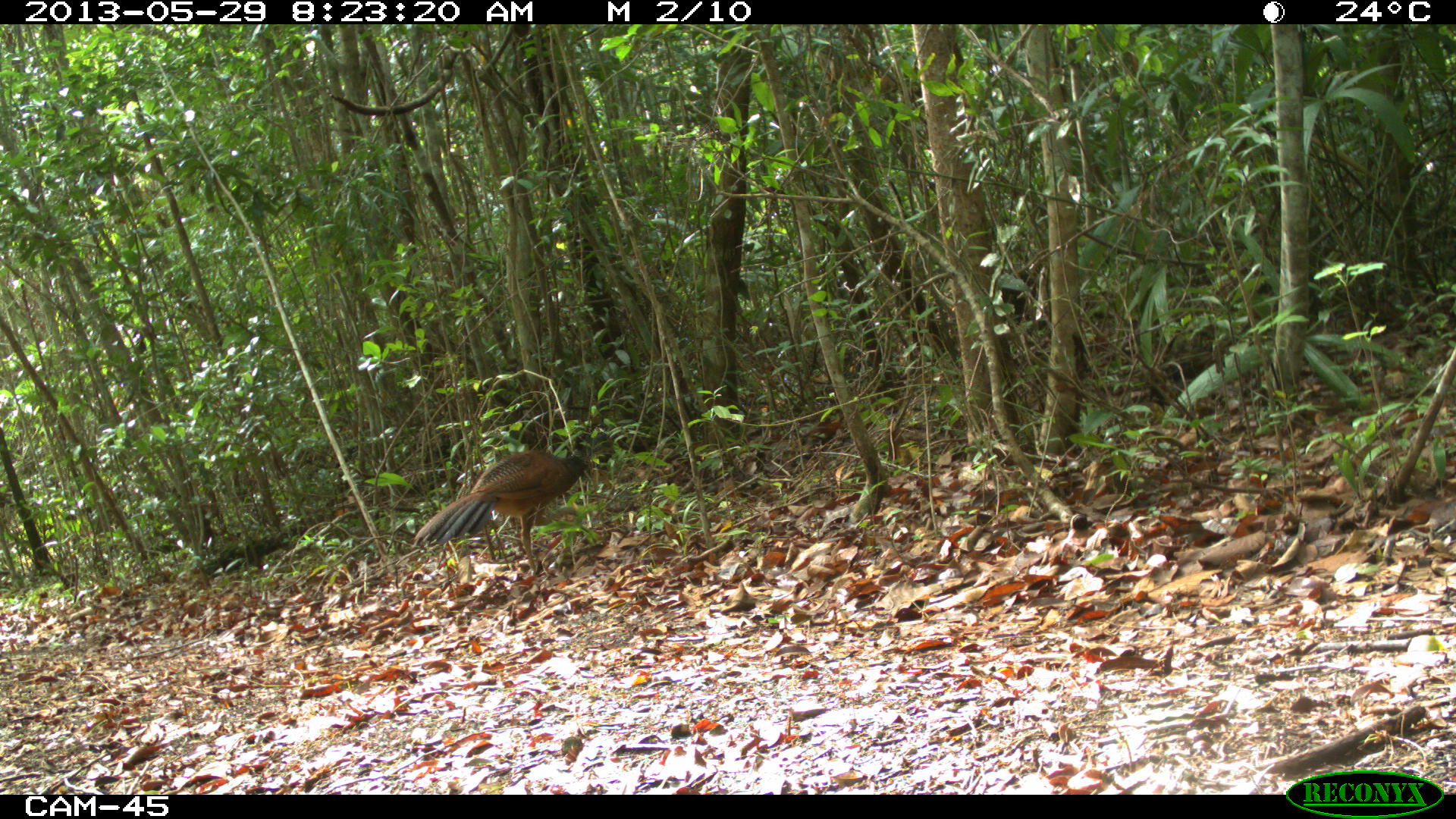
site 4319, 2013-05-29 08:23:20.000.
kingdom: Animalia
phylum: Chordata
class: Aves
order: Galliformes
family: Cracidae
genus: Crax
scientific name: Crax rubra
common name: great curassow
Crax rubra (great curassow), count 1, sex female.